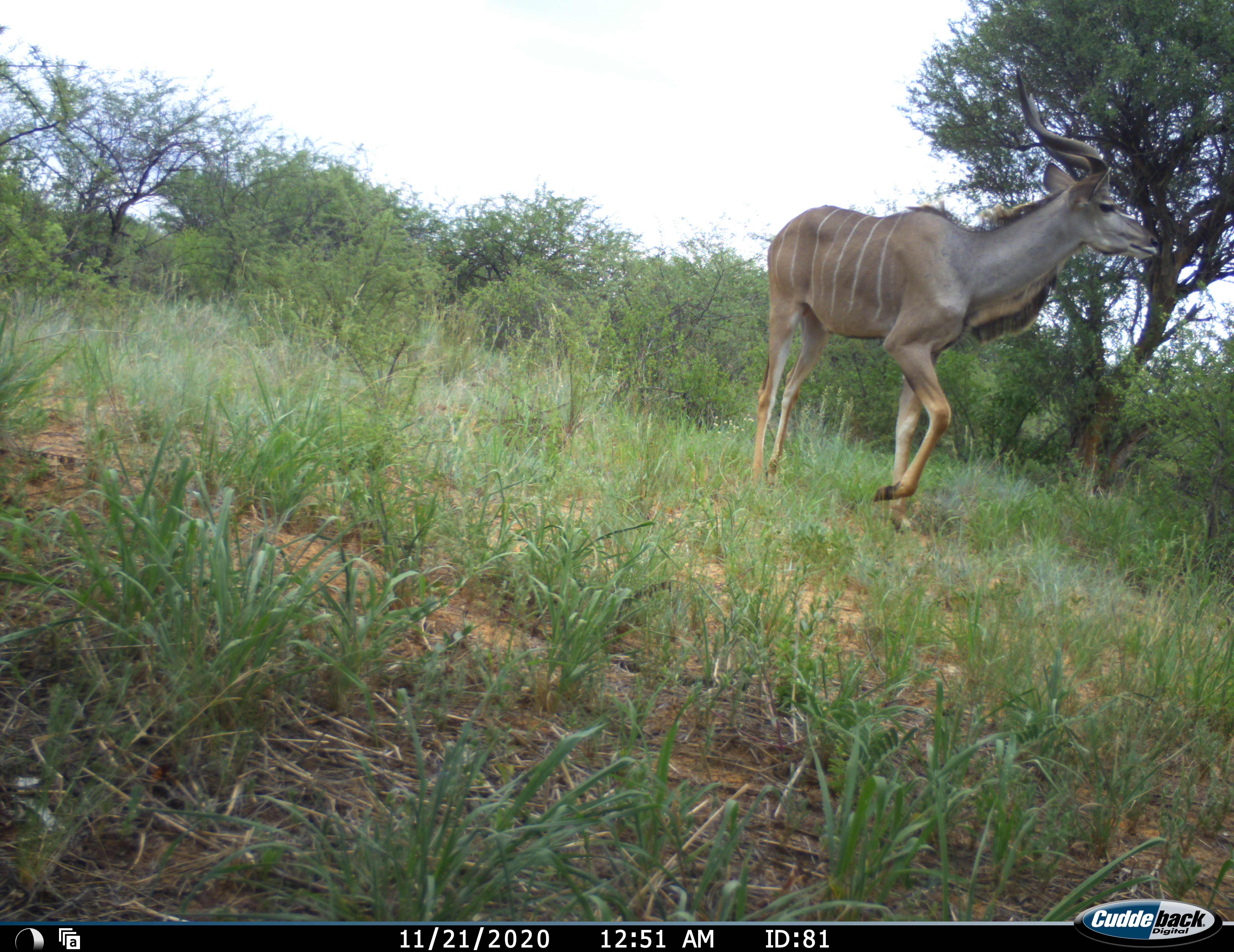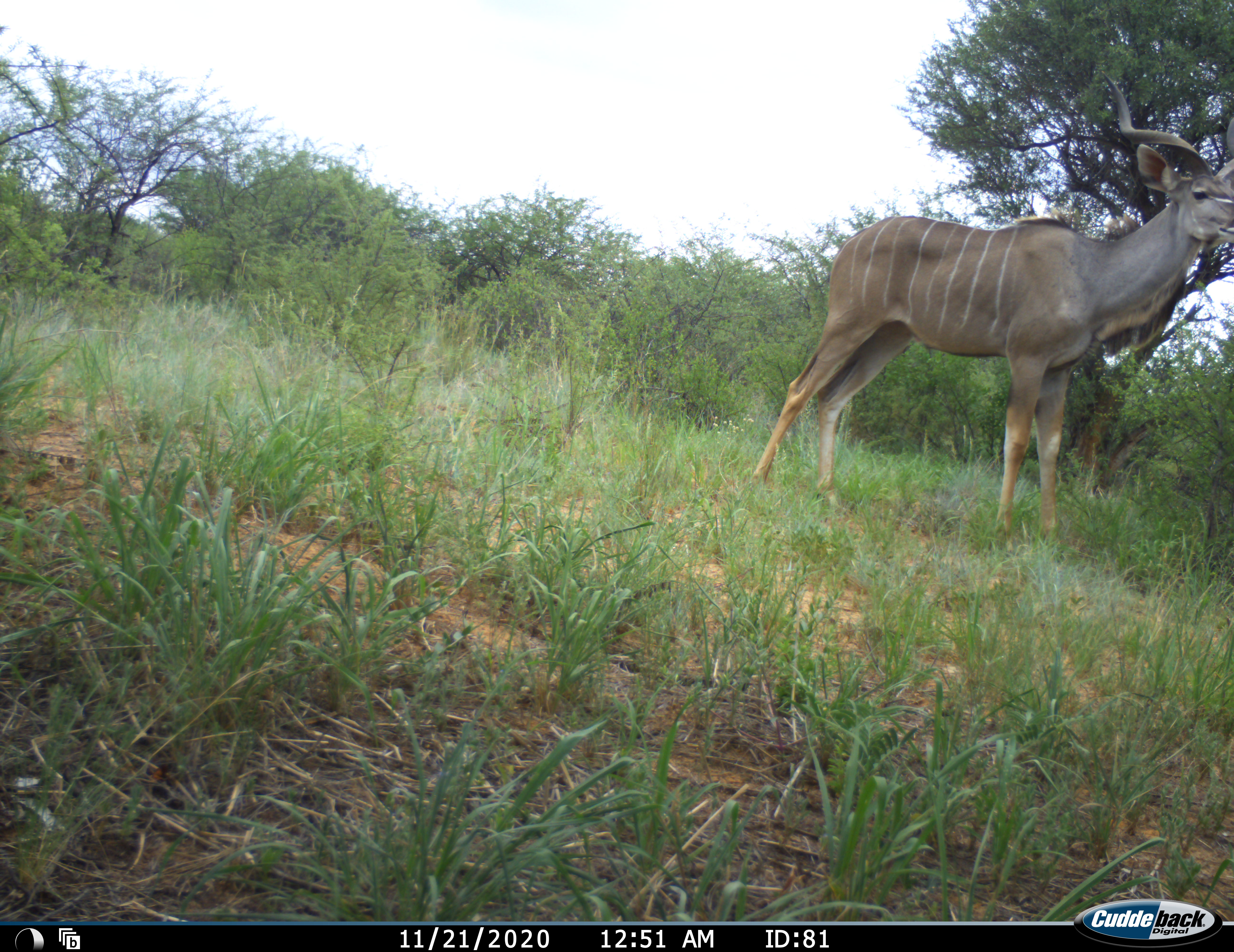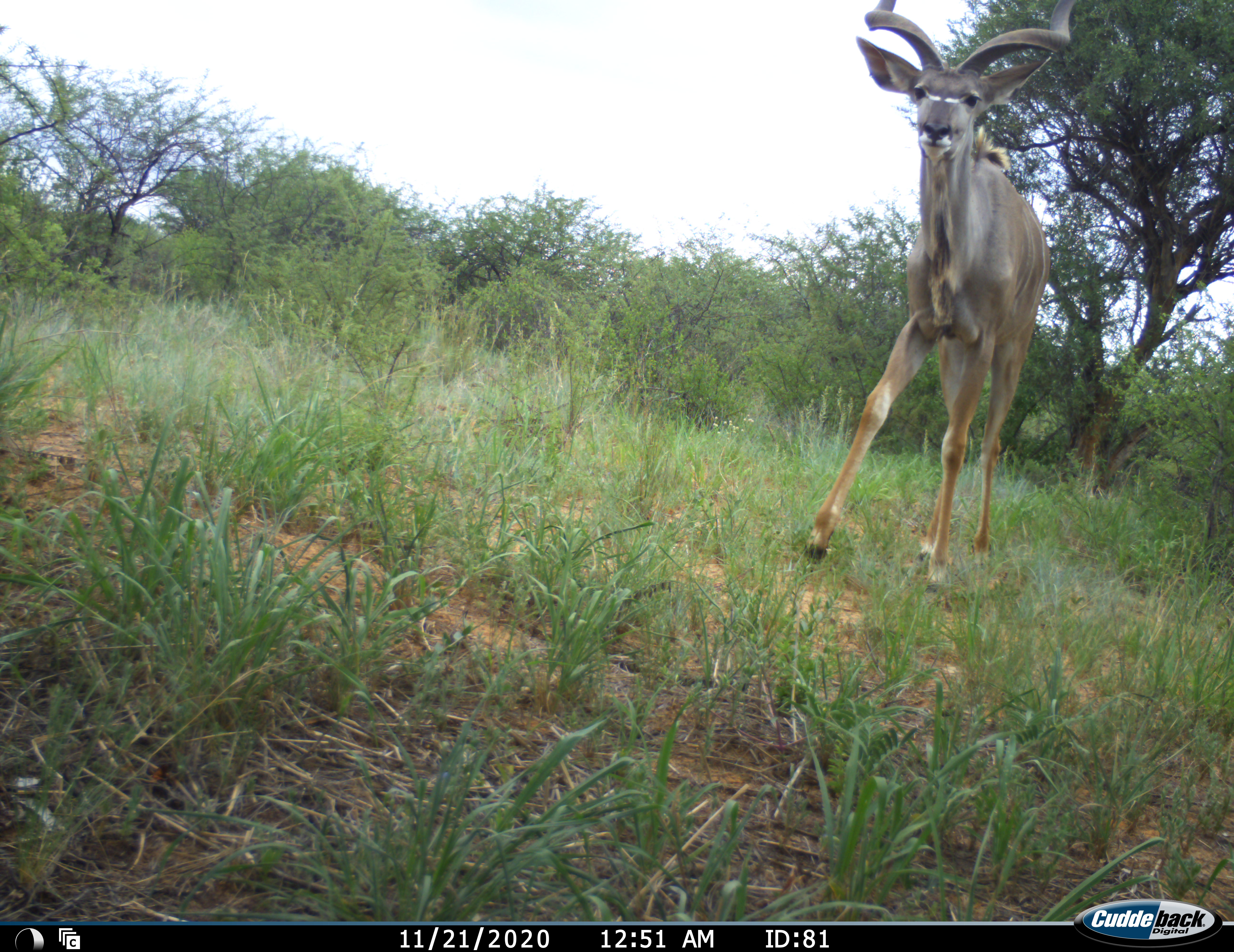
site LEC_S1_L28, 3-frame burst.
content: unidentified animal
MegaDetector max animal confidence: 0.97